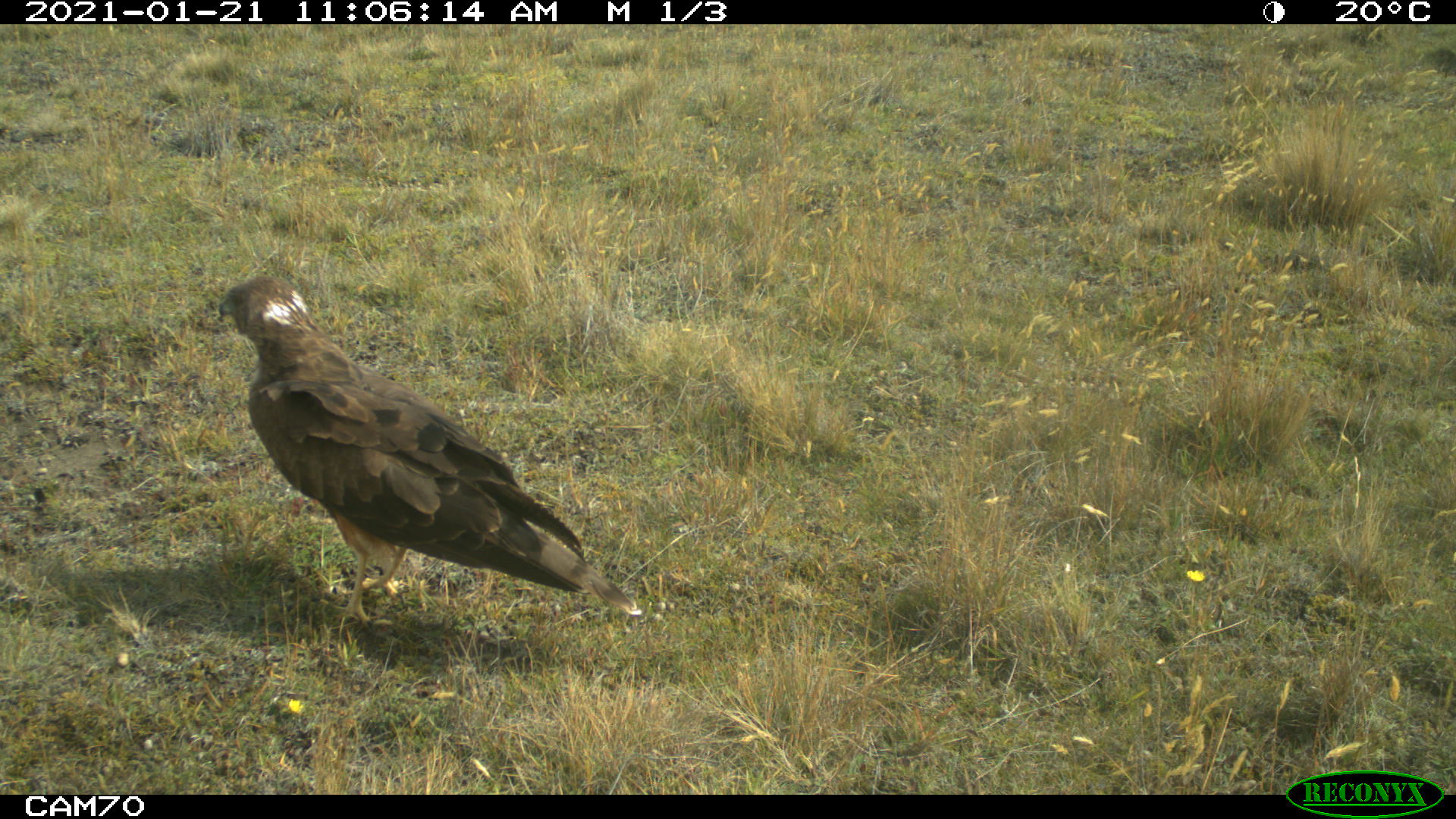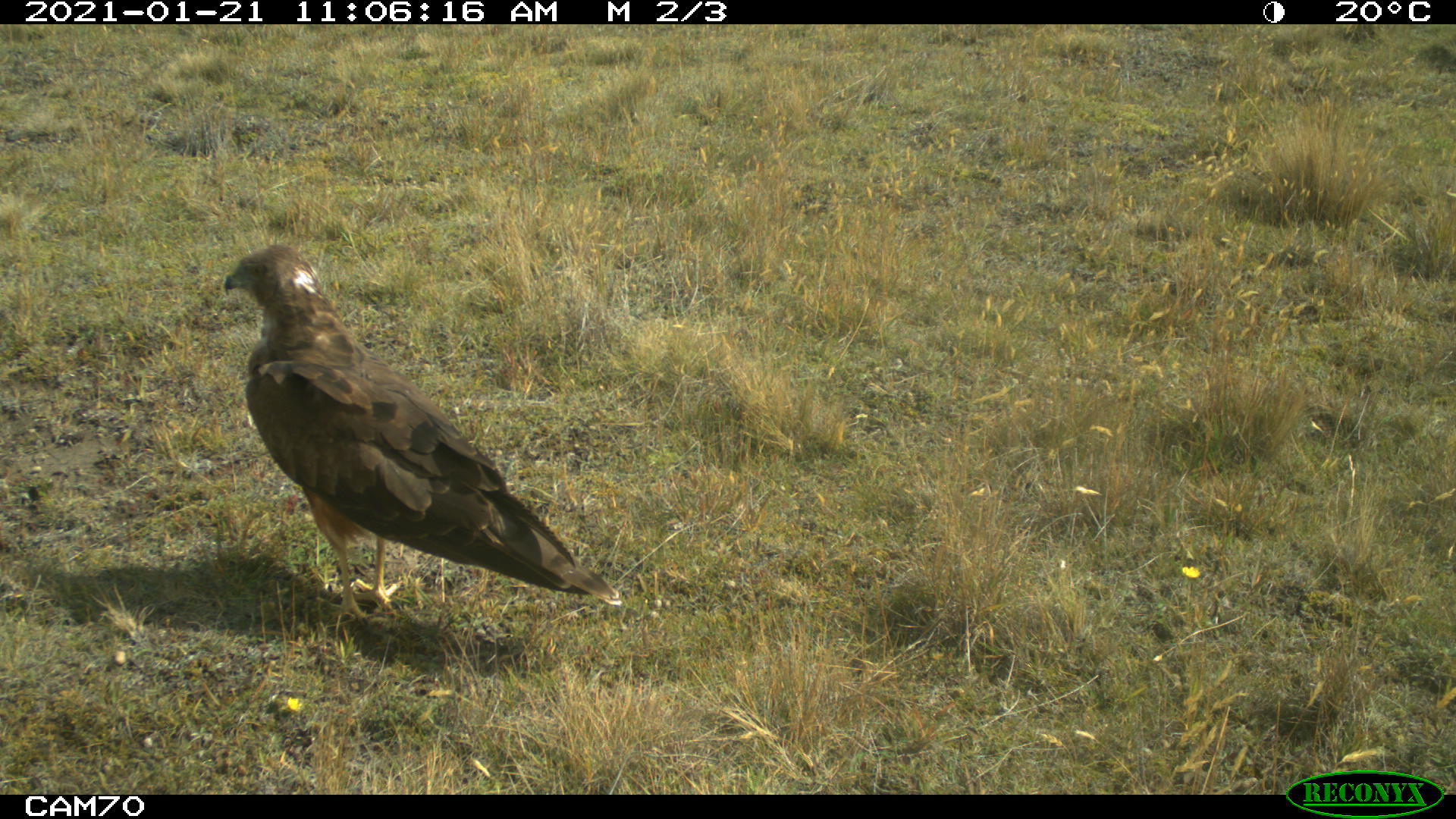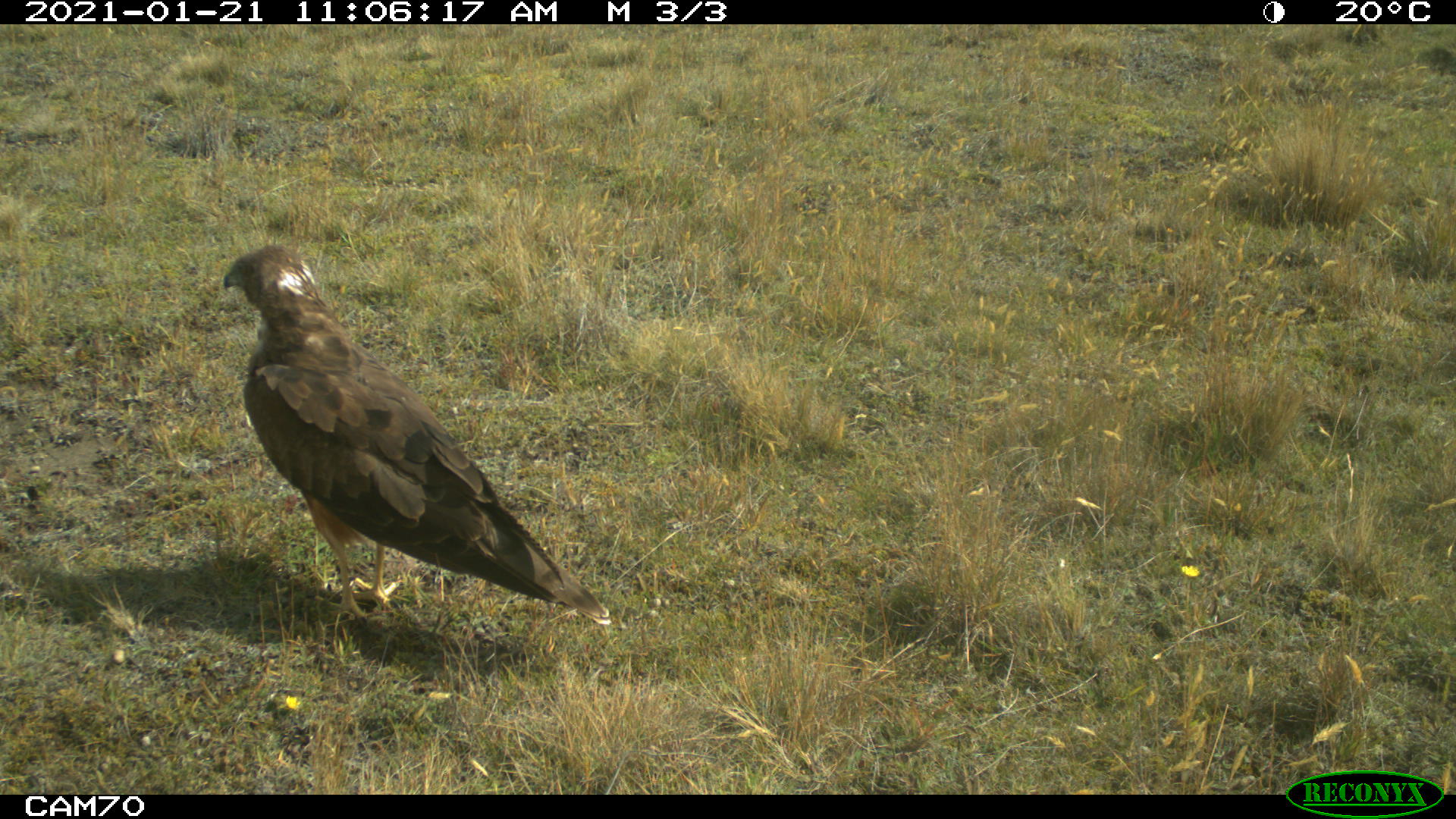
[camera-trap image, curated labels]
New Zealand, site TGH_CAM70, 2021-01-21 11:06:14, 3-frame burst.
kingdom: Animalia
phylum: Chordata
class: Aves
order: Accipitriformes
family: Accipitridae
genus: Circus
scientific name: Circus approximans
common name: swamp harrier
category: harrier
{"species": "harrier (swamp harrier) (Circus approximans)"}